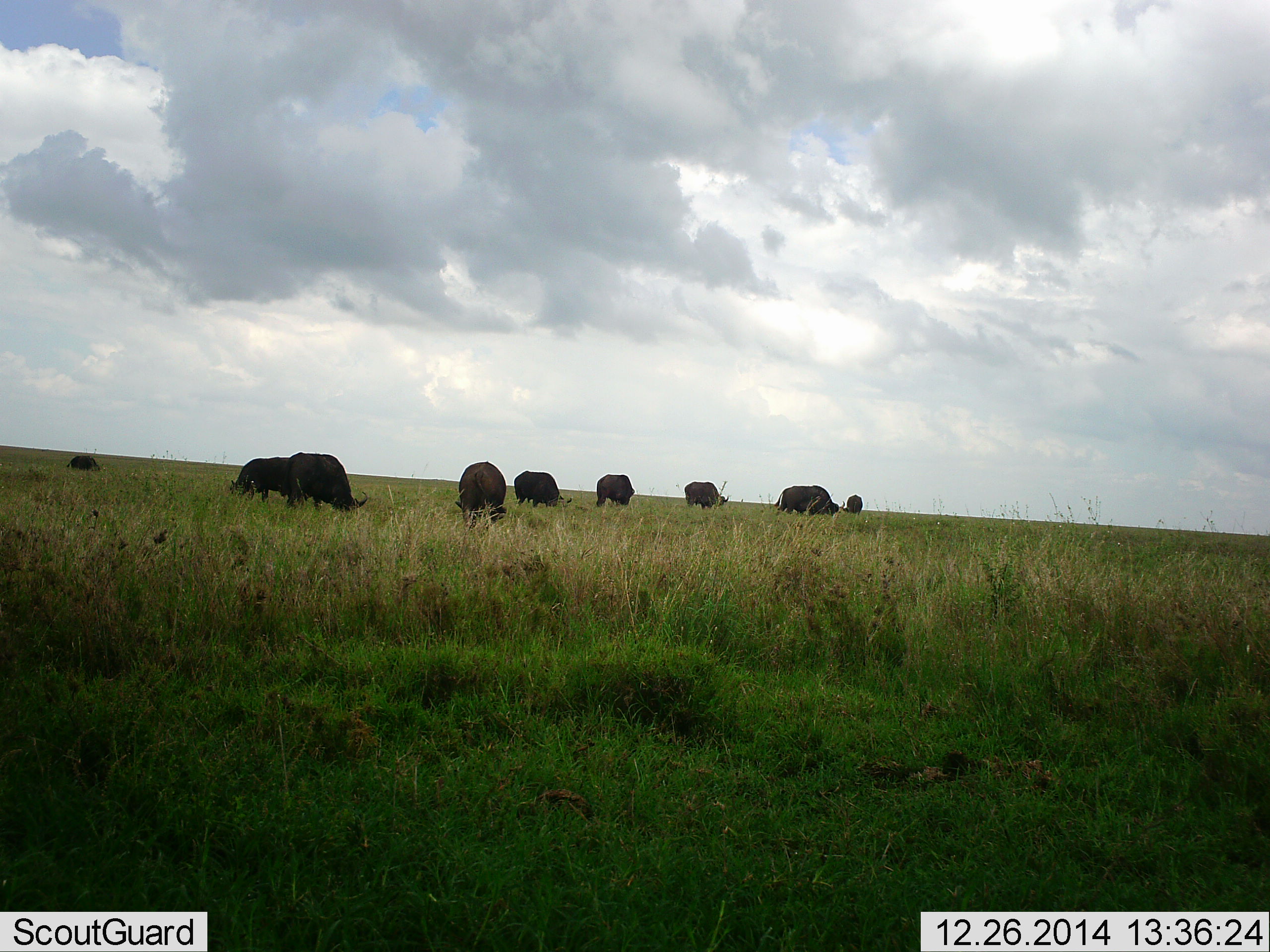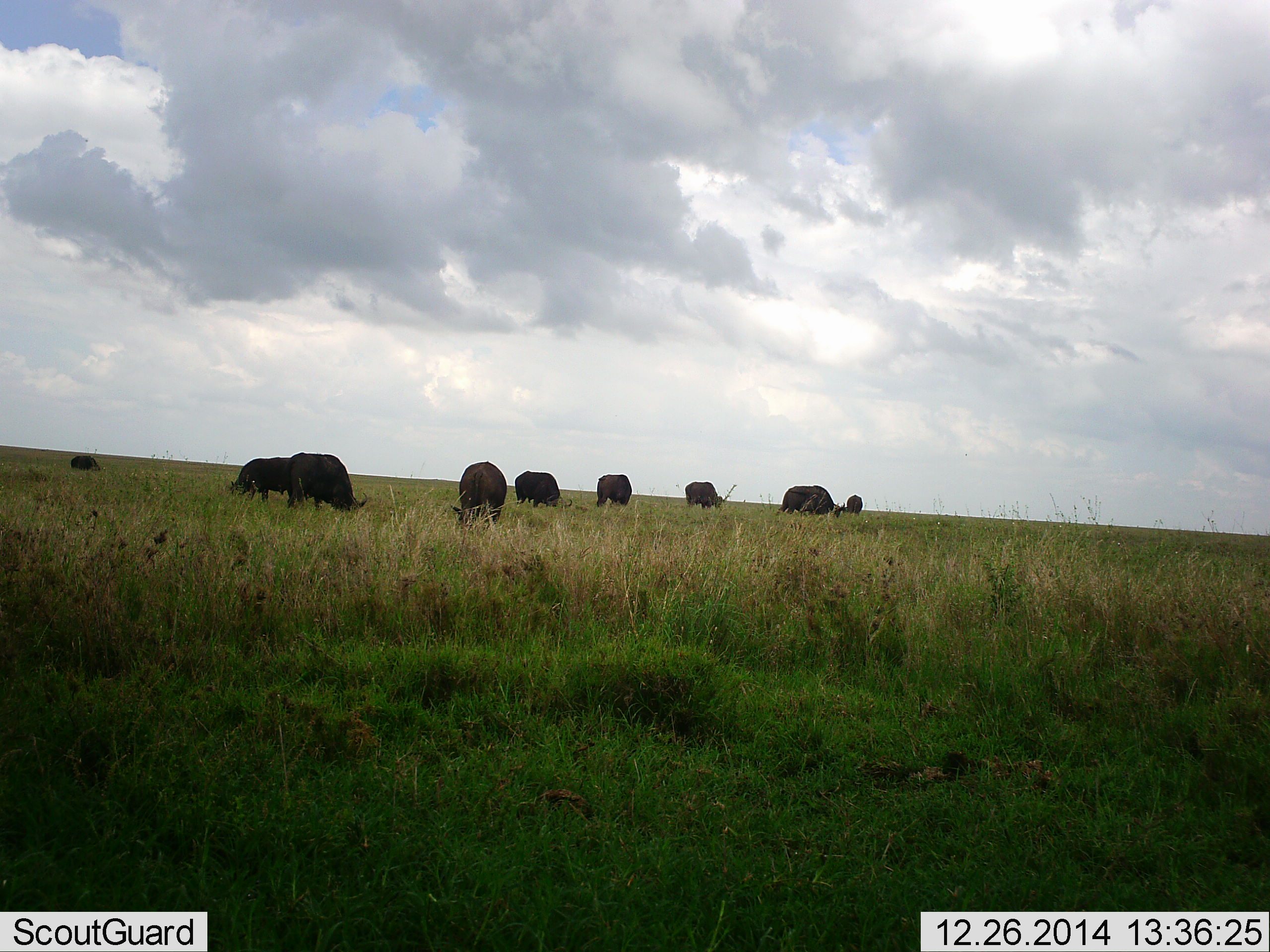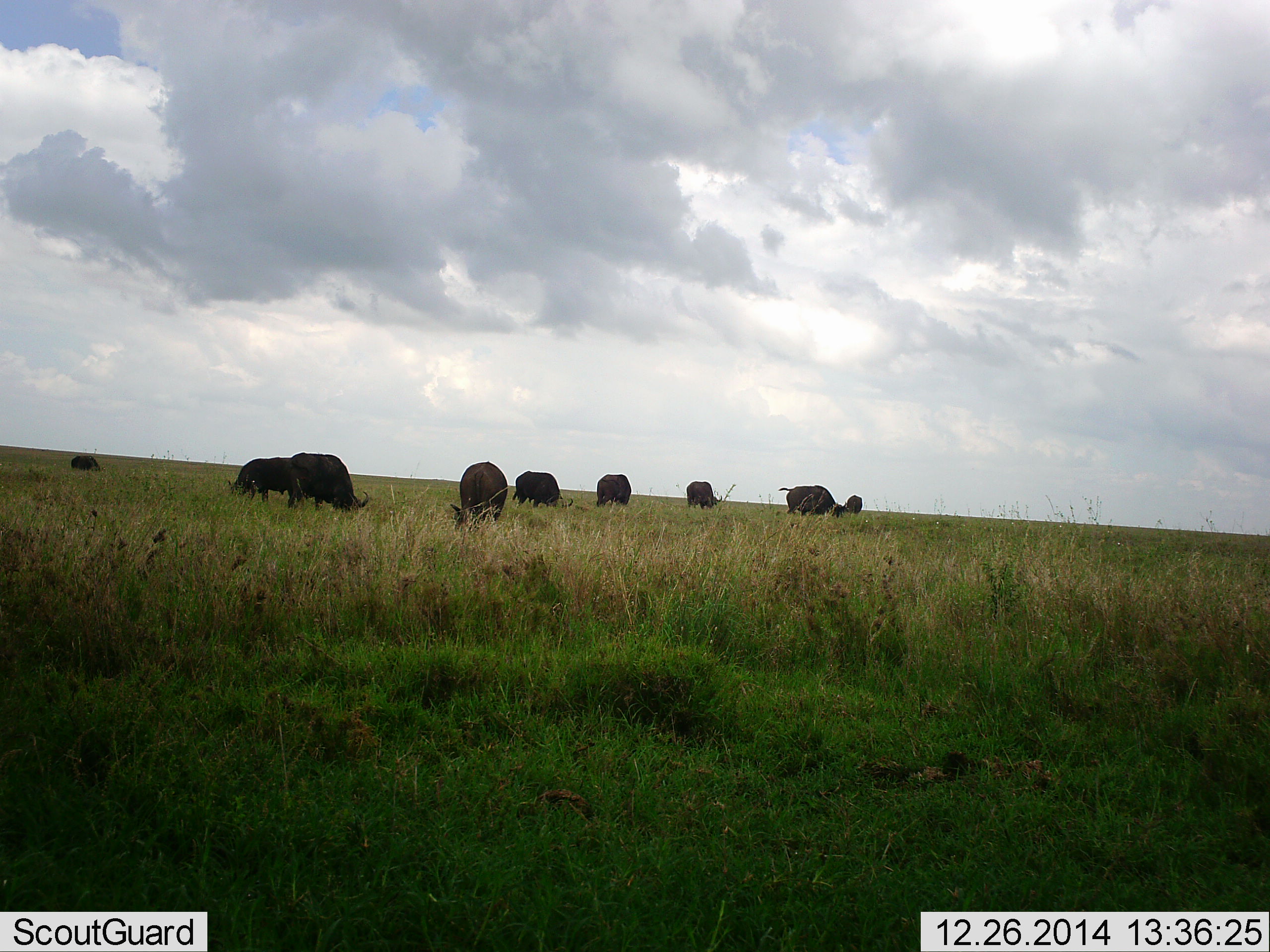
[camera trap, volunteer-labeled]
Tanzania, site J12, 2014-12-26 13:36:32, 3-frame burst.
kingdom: Animalia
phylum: Chordata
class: Mammalia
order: Artiodactyla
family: Bovidae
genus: Syncerus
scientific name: Syncerus caffer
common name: cape buffalo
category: buffalo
Buffalo (cape buffalo) (Syncerus caffer), count 9. Behavior (volunteer vote fractions): standing 40%, resting 0%, moving 0%, interacting 0%. Young present (vote fraction): 0%. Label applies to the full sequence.